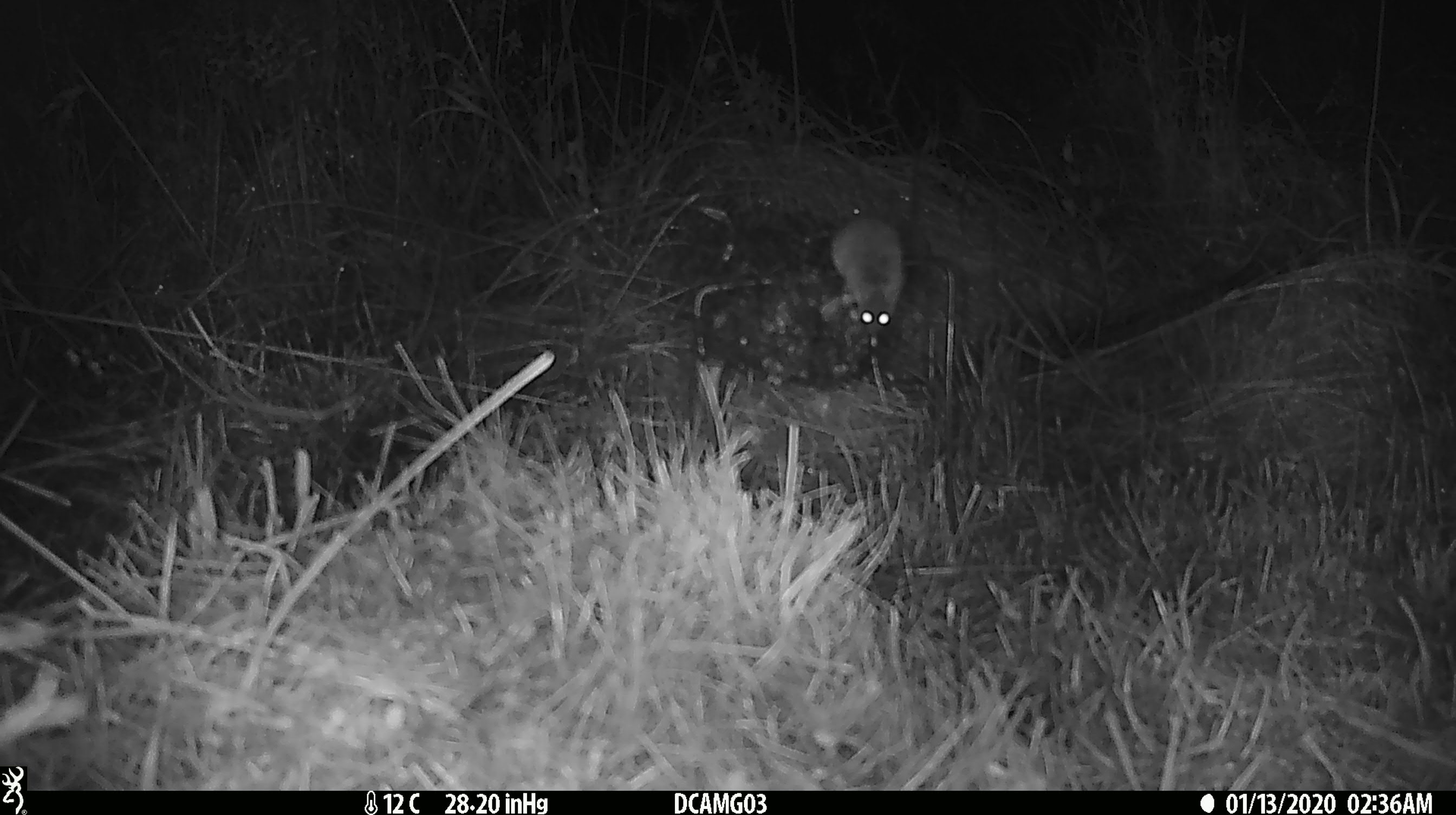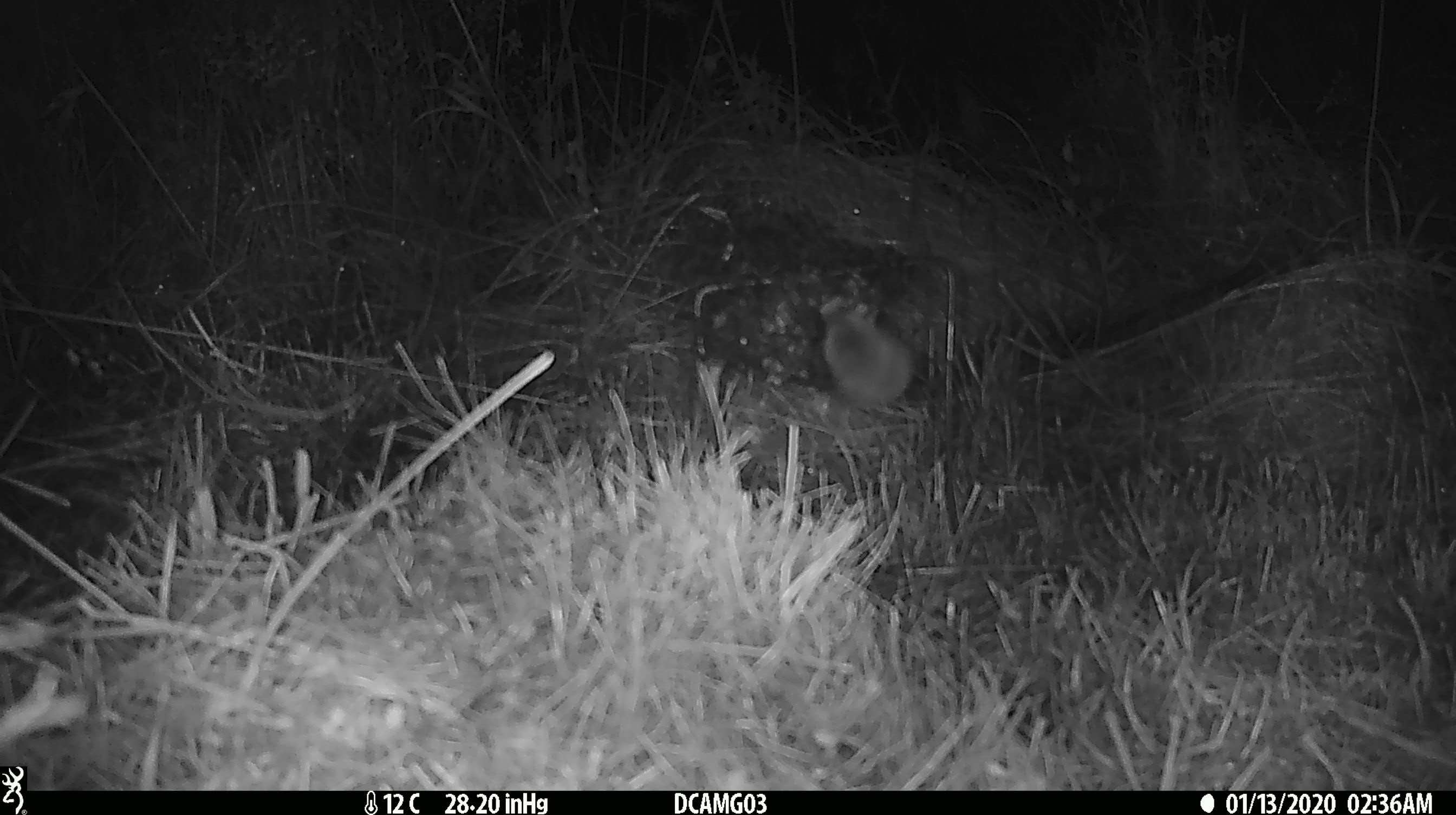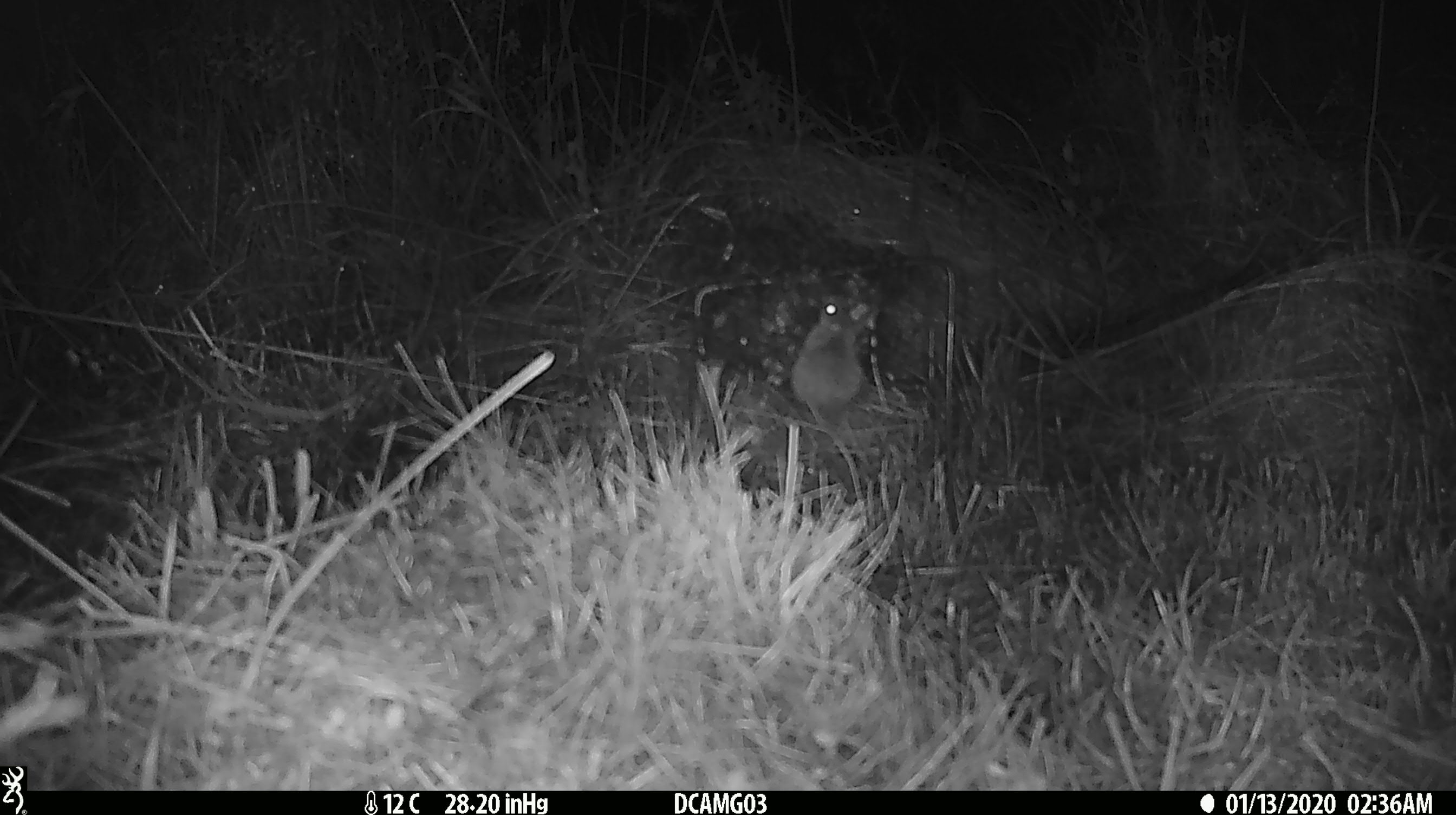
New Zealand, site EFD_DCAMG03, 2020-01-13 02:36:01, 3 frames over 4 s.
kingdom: Animalia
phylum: Chordata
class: Mammalia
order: Rodentia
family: Muridae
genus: Mus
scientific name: Mus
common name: mouse